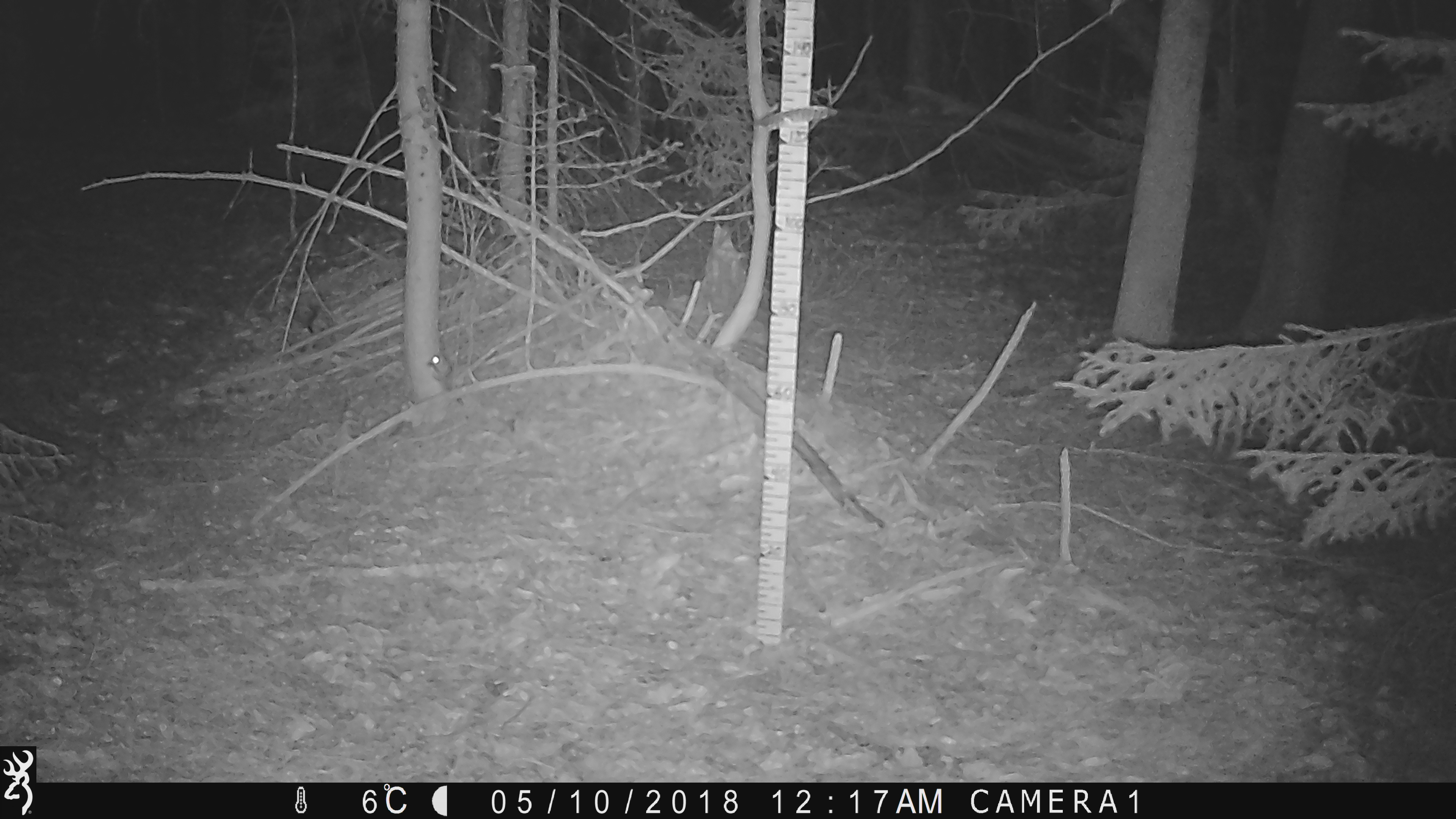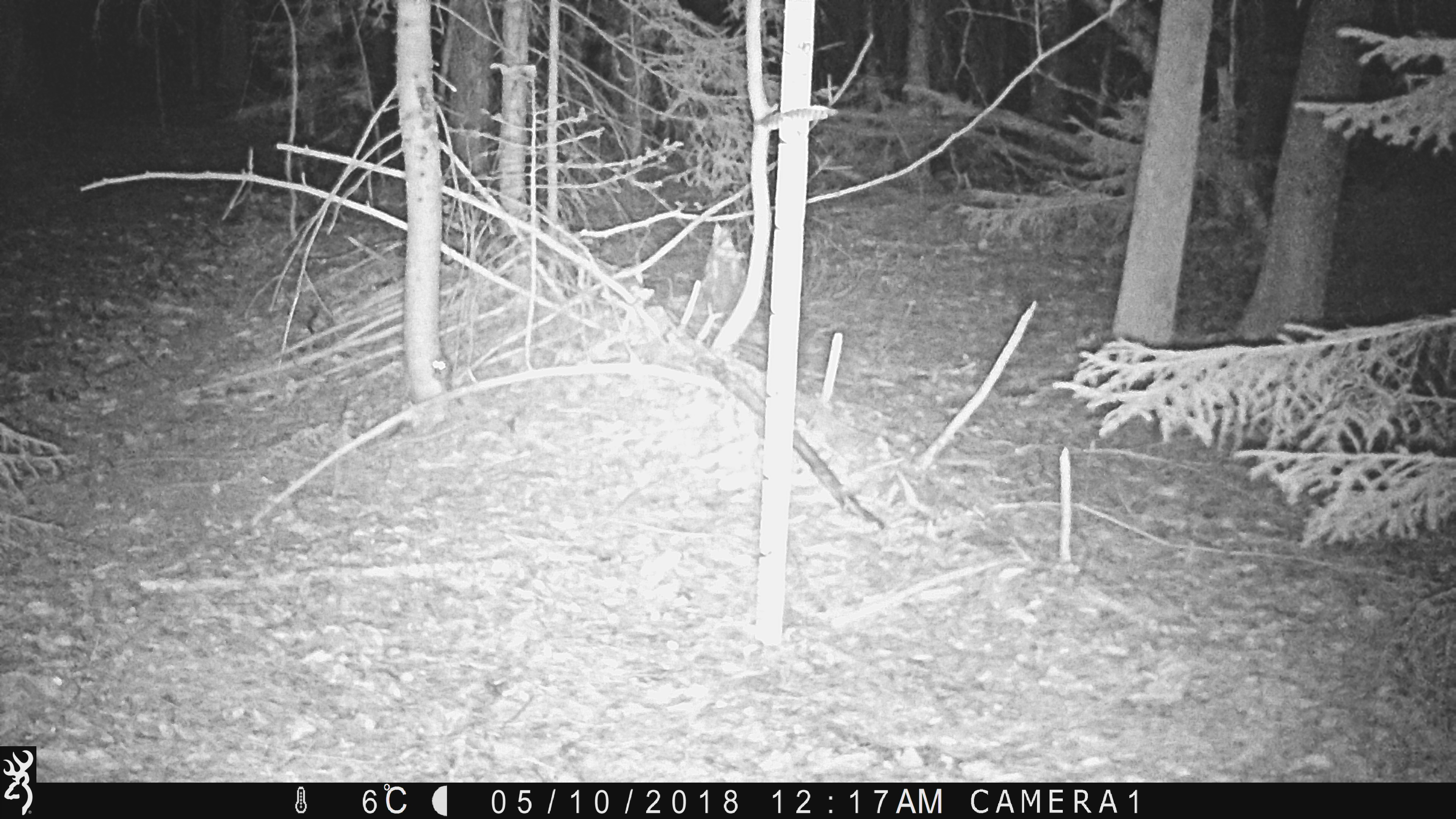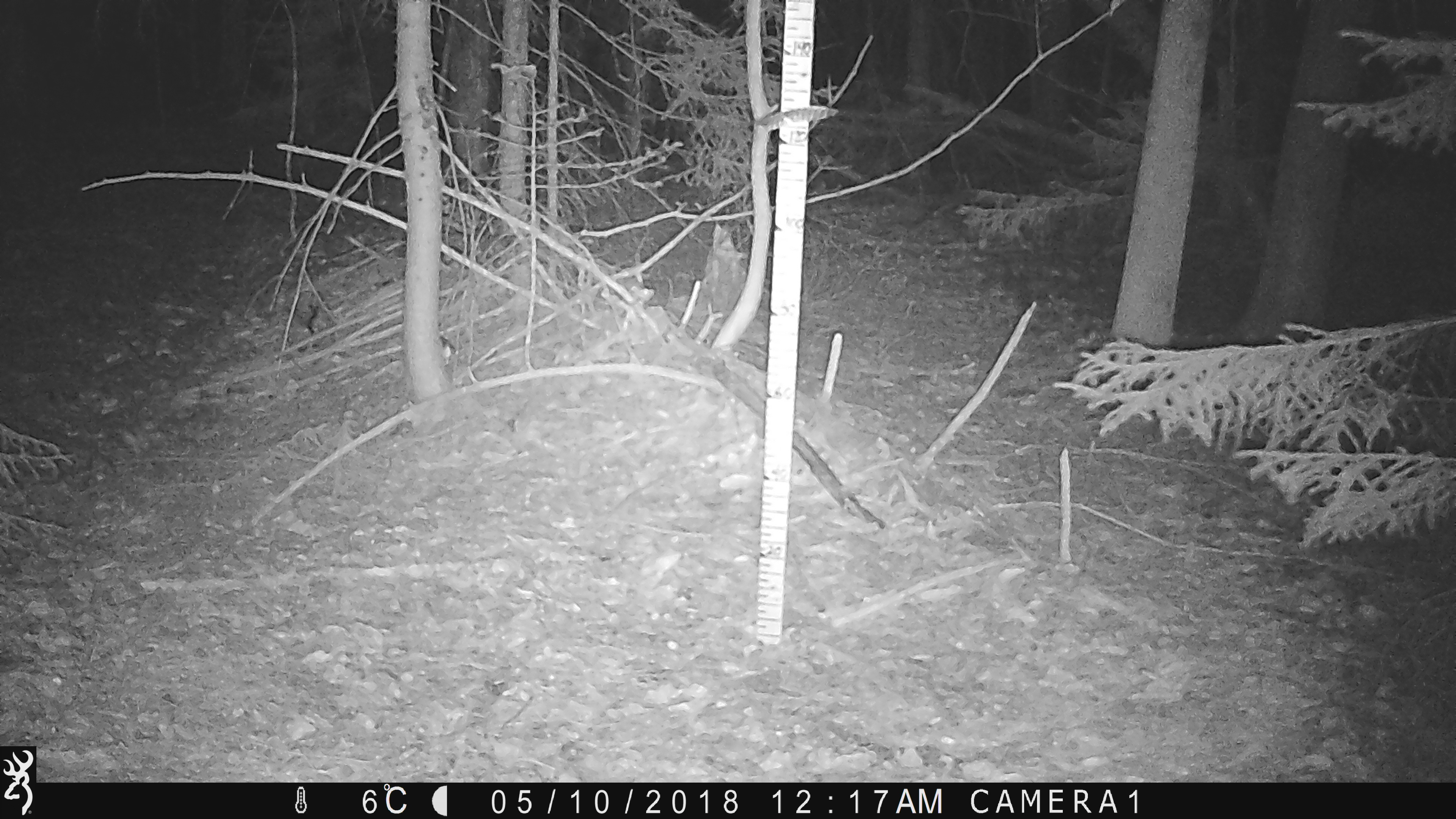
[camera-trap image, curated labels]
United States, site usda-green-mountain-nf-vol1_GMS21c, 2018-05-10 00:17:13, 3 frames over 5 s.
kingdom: Animalia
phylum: Chordata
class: Mammalia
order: Rodentia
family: Sciuridae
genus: Glaucomys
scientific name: Glaucomys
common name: flying squirrel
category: flying squirrel sp.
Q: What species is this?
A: Flying squirrel sp. (flying squirrel) (Glaucomys).